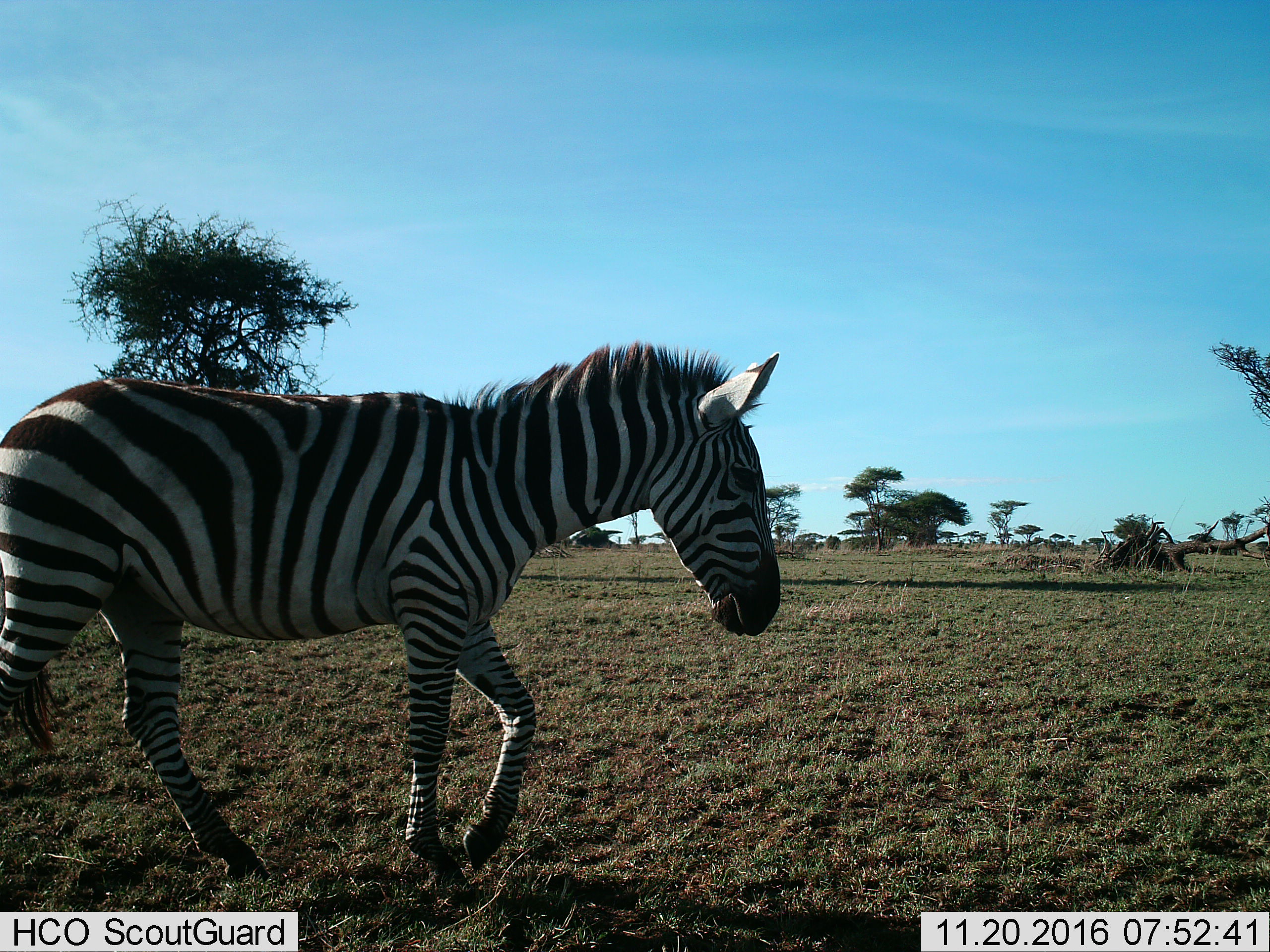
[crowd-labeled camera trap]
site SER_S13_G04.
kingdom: Animalia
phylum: Chordata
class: Mammalia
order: Perissodactyla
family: Equidae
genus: Equus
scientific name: Equus quagga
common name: plains zebra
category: zebraplains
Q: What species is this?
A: Zebraplains (plains zebra) (Equus quagga).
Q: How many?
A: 1.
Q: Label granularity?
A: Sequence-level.